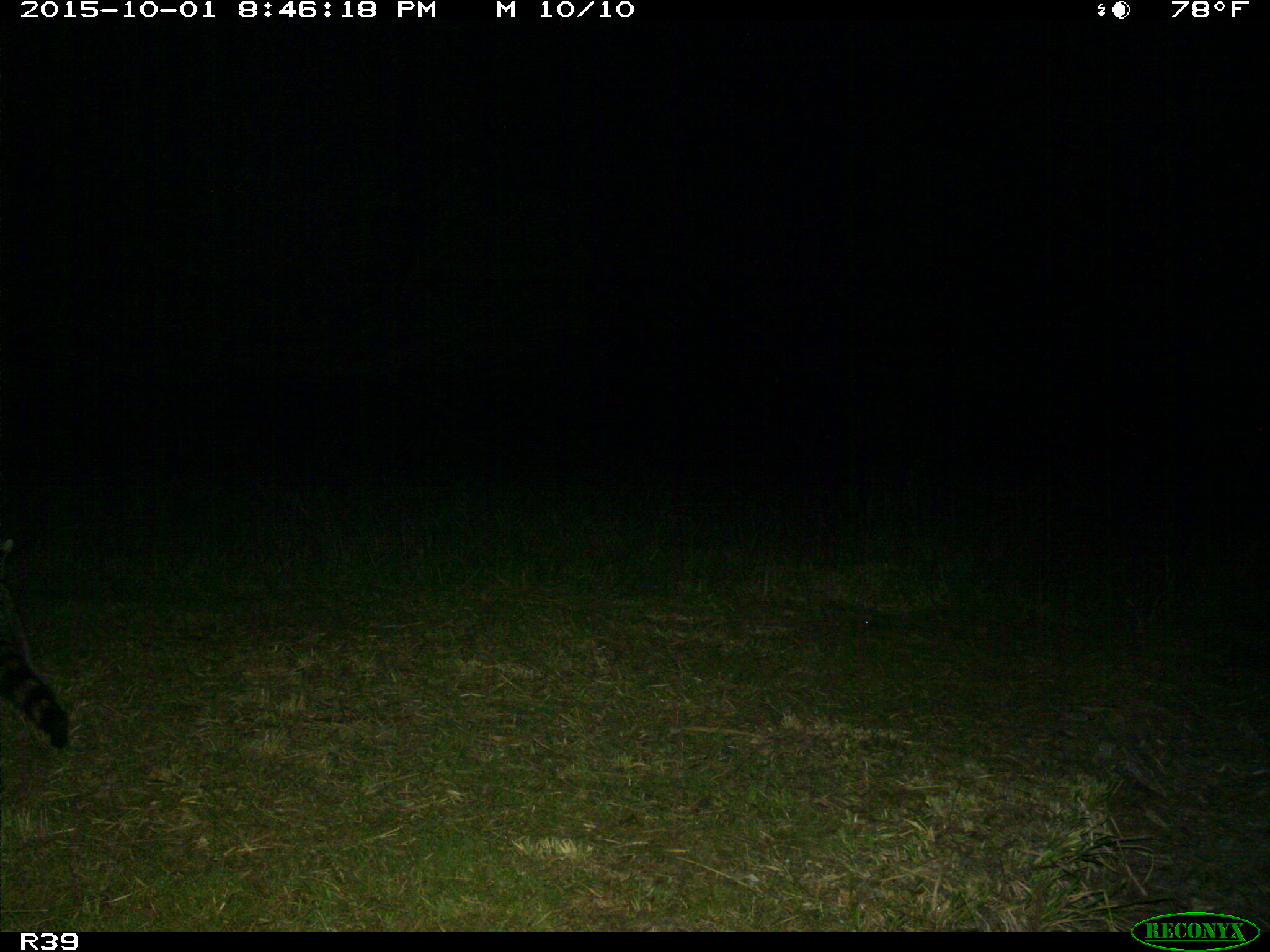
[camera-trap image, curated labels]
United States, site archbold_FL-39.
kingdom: Animalia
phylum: Chordata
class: Mammalia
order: Carnivora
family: Procyonidae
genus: Procyon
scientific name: Procyon lotor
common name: common raccoon